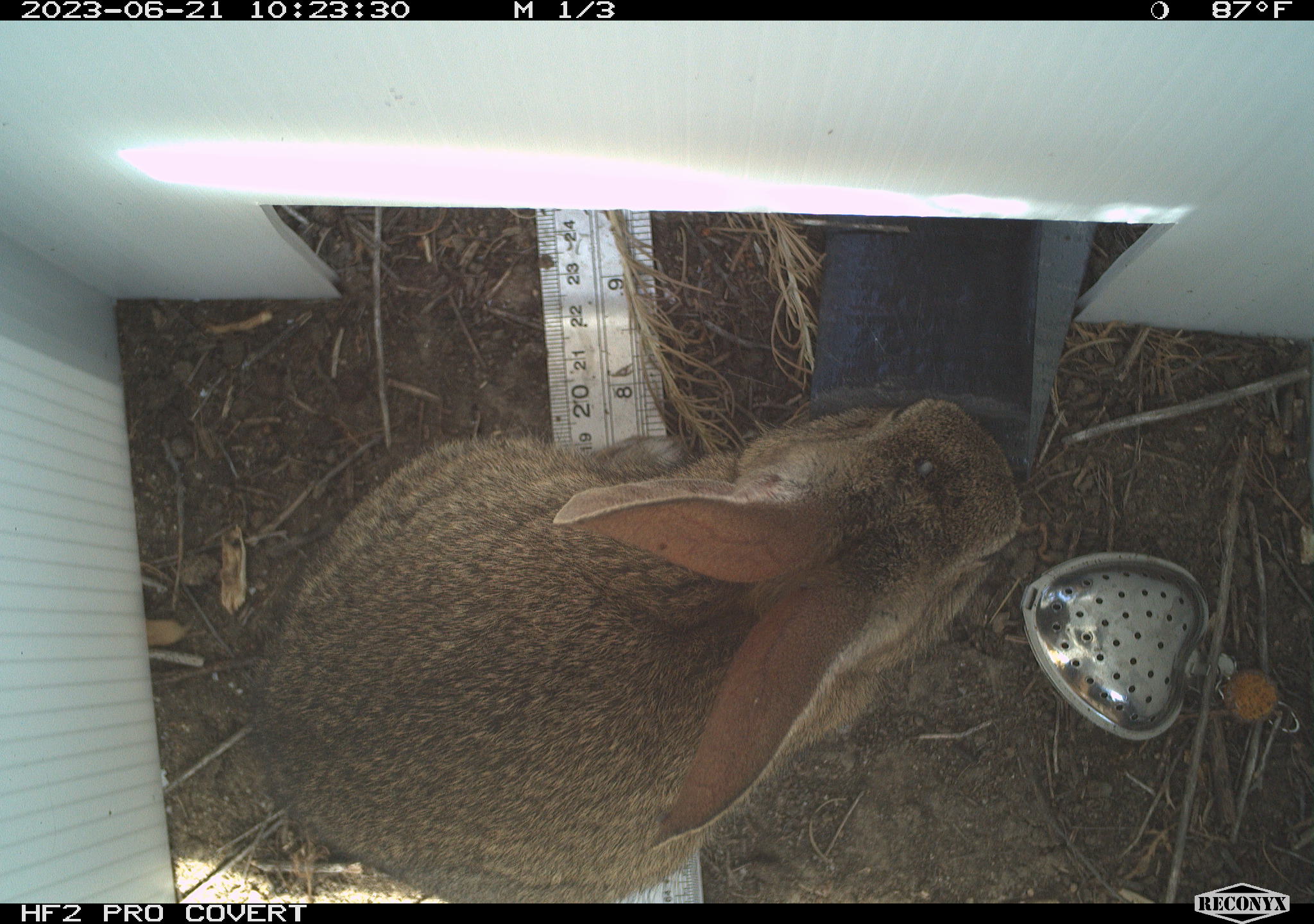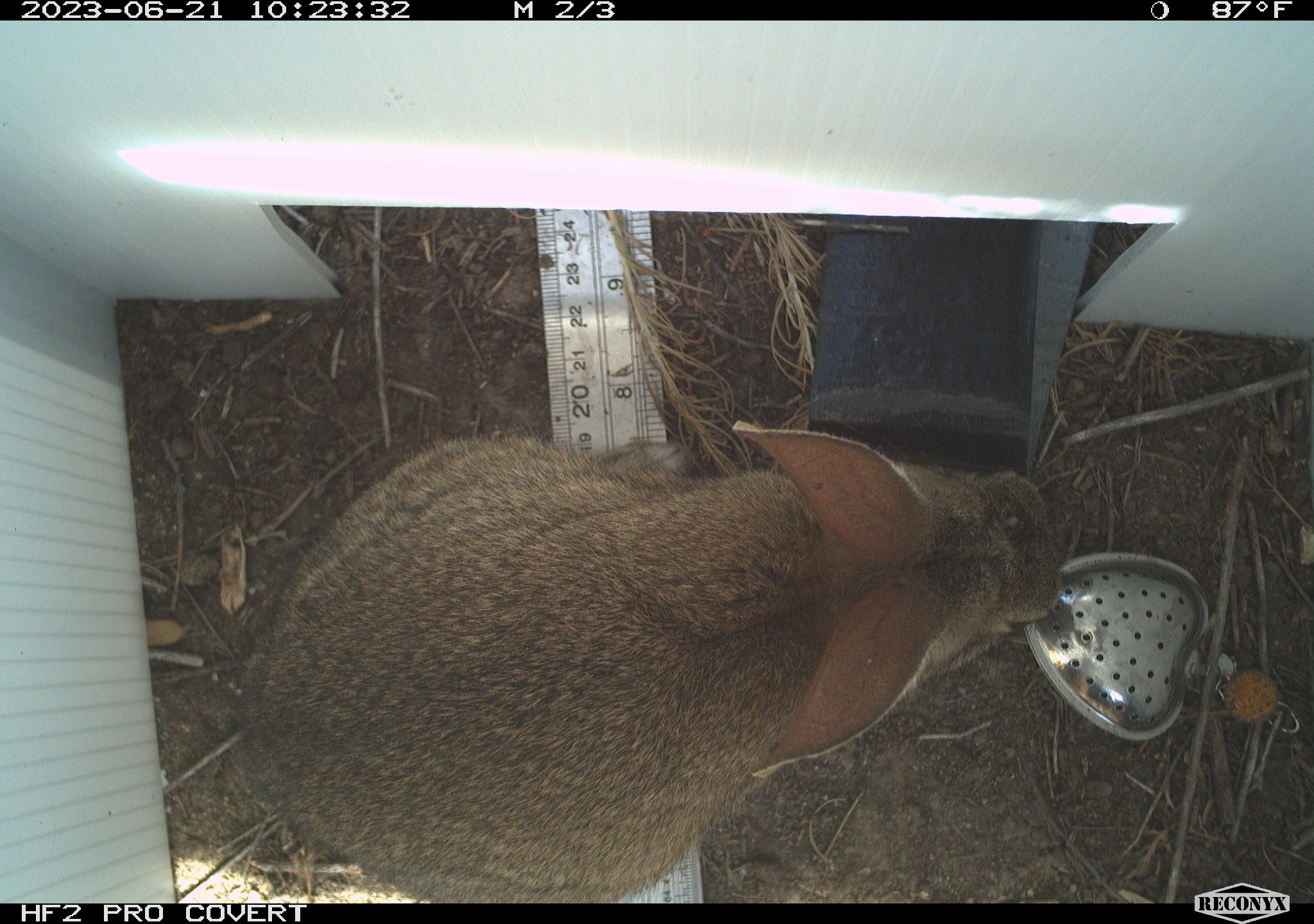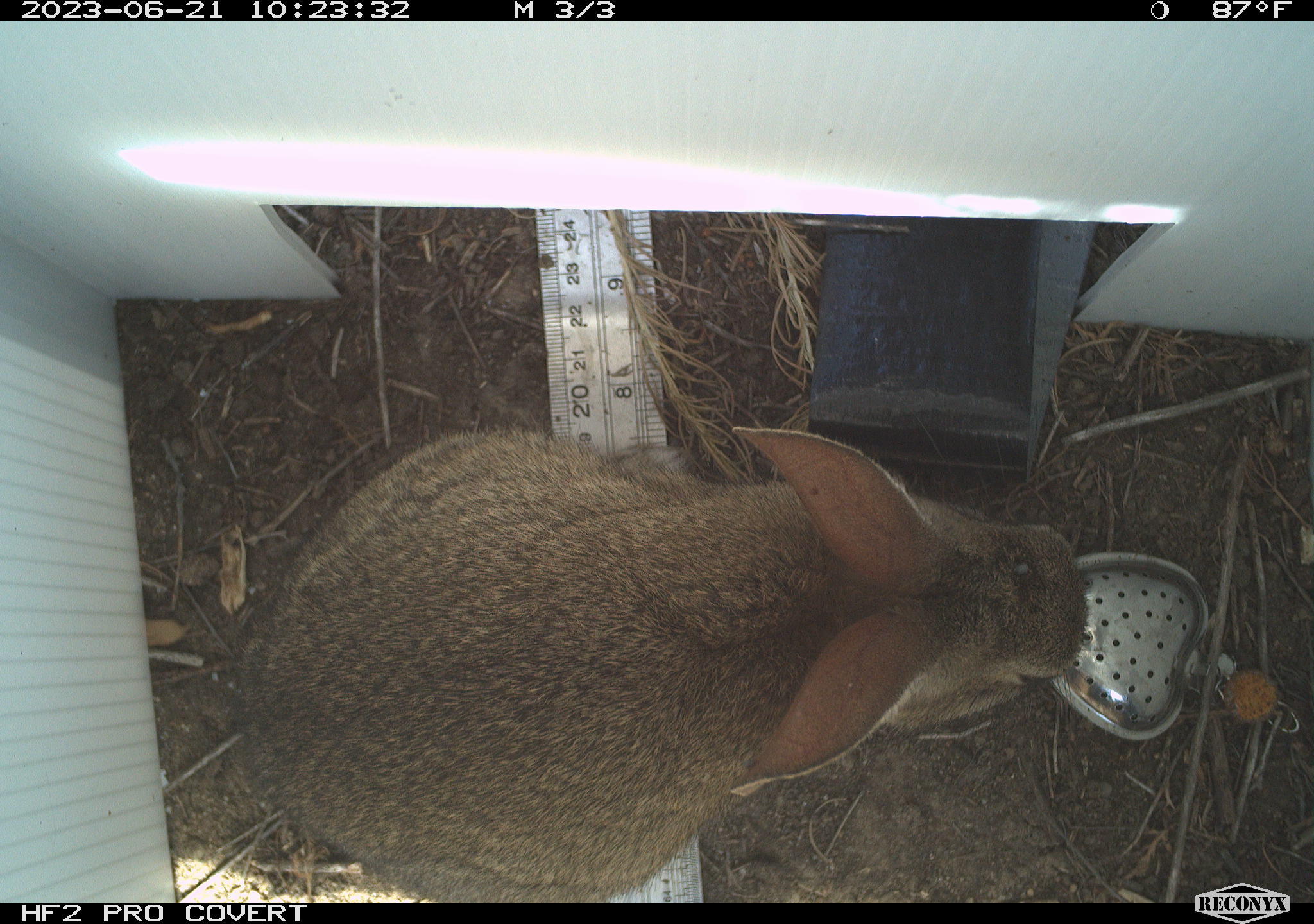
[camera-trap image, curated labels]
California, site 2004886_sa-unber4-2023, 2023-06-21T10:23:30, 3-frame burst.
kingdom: Animalia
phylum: Chordata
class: Mammalia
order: Lagomorpha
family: Leporidae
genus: Sylvilagus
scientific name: Sylvilagus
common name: cottontail rabbits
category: sylvilagus species